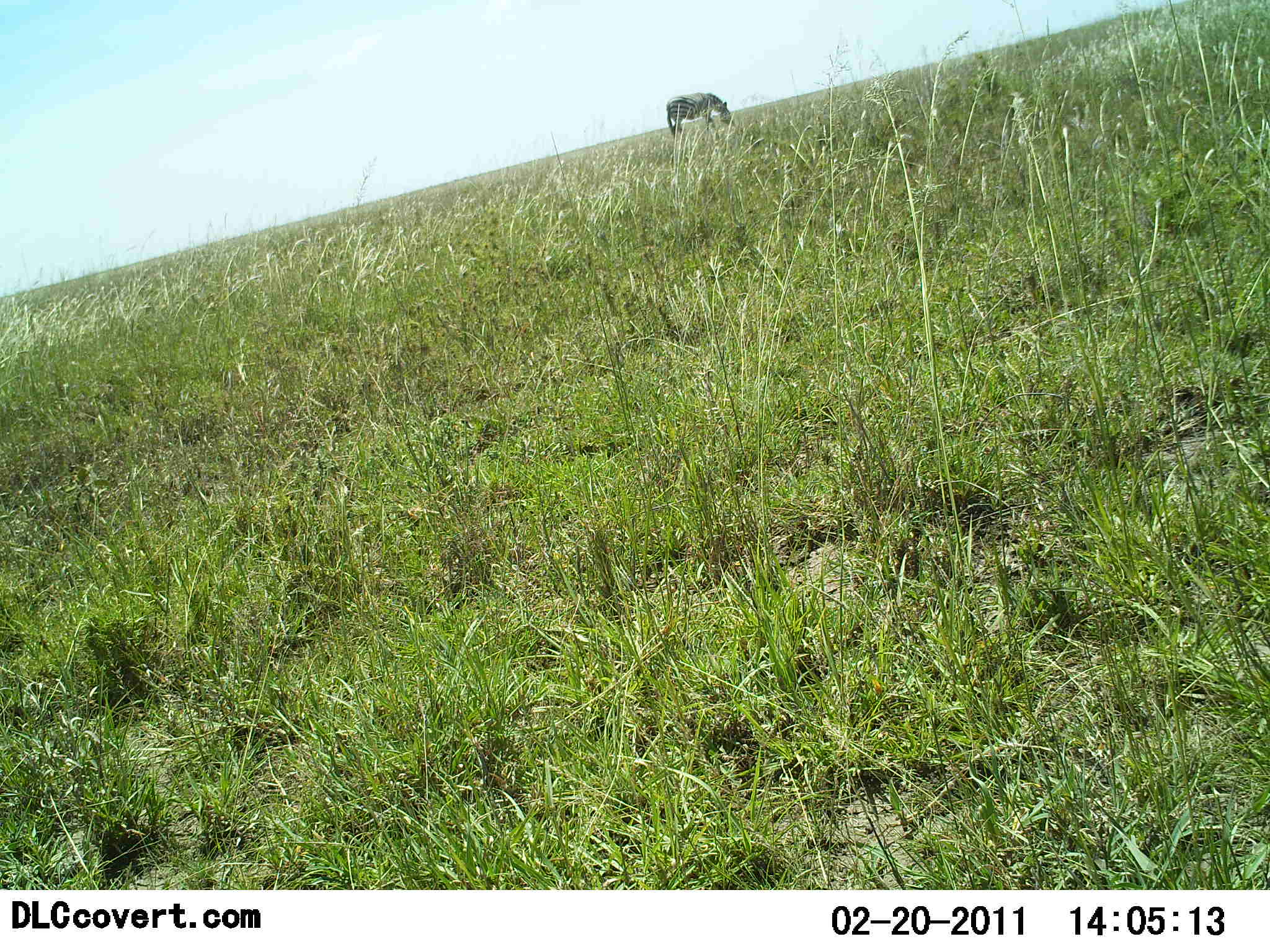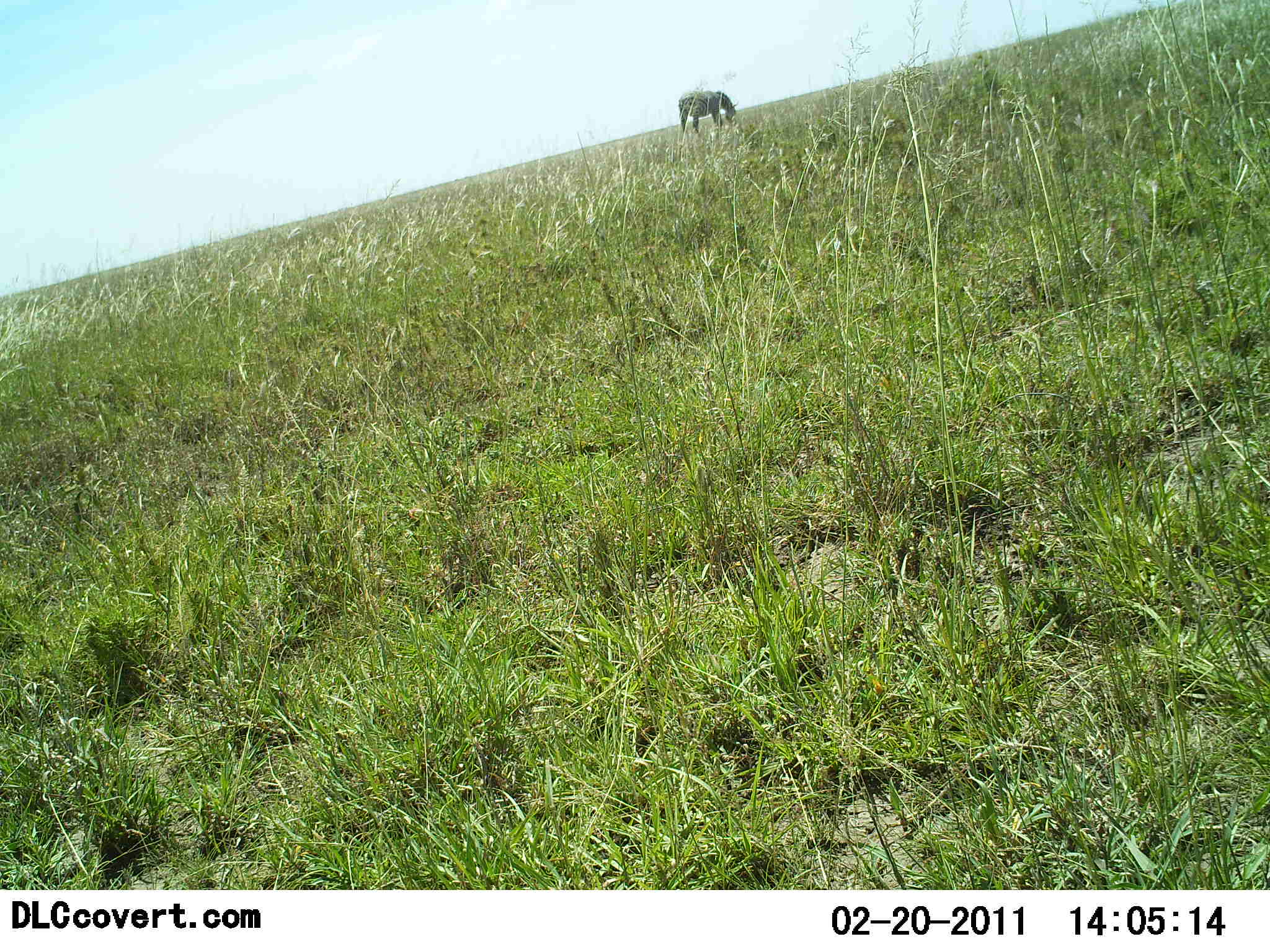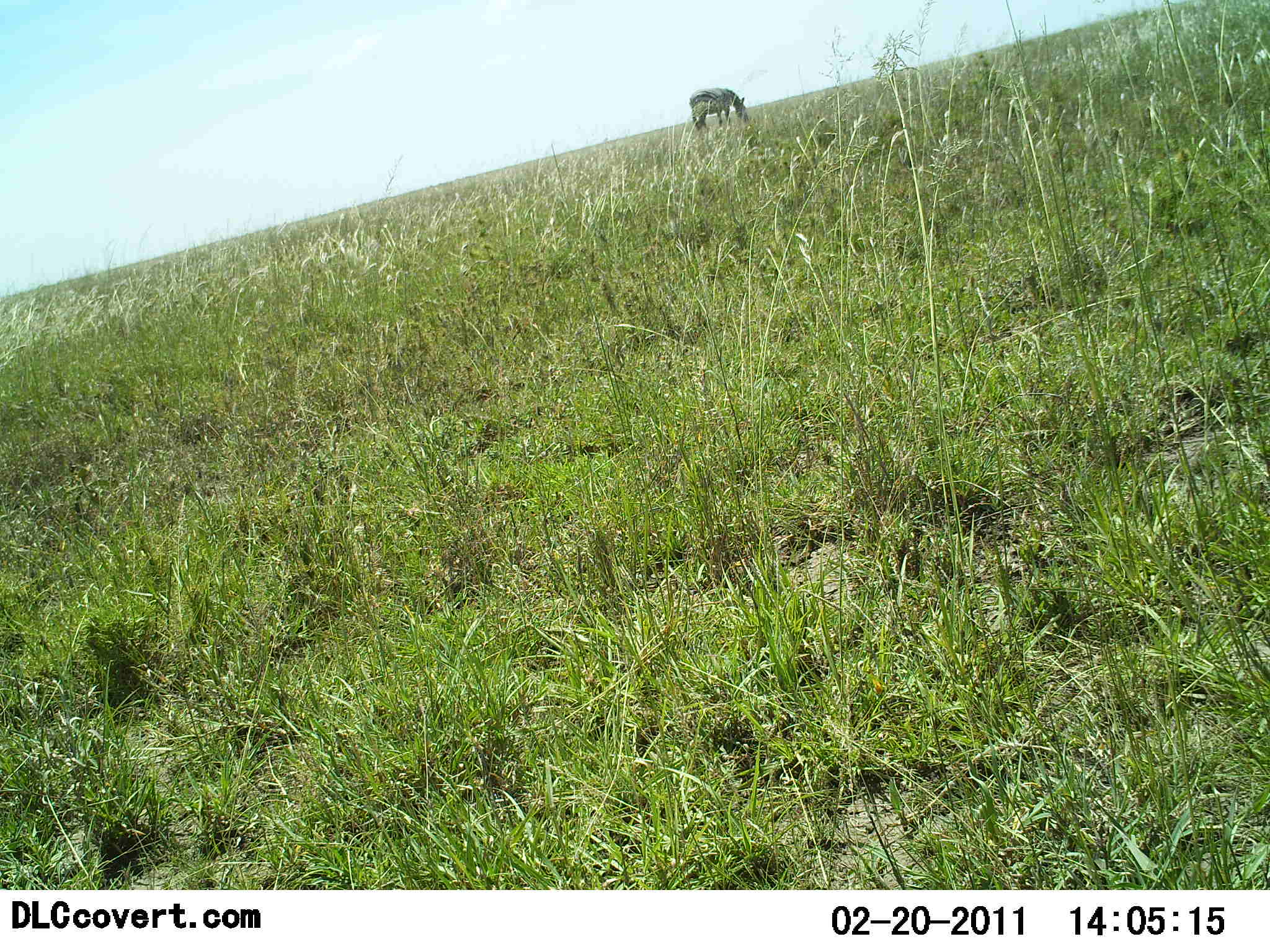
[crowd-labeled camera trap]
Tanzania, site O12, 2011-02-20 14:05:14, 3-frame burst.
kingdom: Animalia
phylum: Chordata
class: Mammalia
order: Perissodactyla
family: Equidae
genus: Equus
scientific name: Equus quagga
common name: plains zebra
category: zebra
Zebra (plains zebra) (Equus quagga), count 1. Behavior (volunteer vote fractions): standing 14%, resting 0%, moving 14%, interacting 0%. Young present (vote fraction): 0%. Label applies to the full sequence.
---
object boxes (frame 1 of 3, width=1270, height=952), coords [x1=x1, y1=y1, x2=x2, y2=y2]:
animal: [x1=666, y1=92, x2=736, y2=146]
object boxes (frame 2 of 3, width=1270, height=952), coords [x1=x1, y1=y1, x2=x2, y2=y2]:
animal: [x1=677, y1=88, x2=740, y2=140]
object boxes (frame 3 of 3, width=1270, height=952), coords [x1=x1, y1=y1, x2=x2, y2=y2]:
animal: [x1=688, y1=87, x2=750, y2=132]